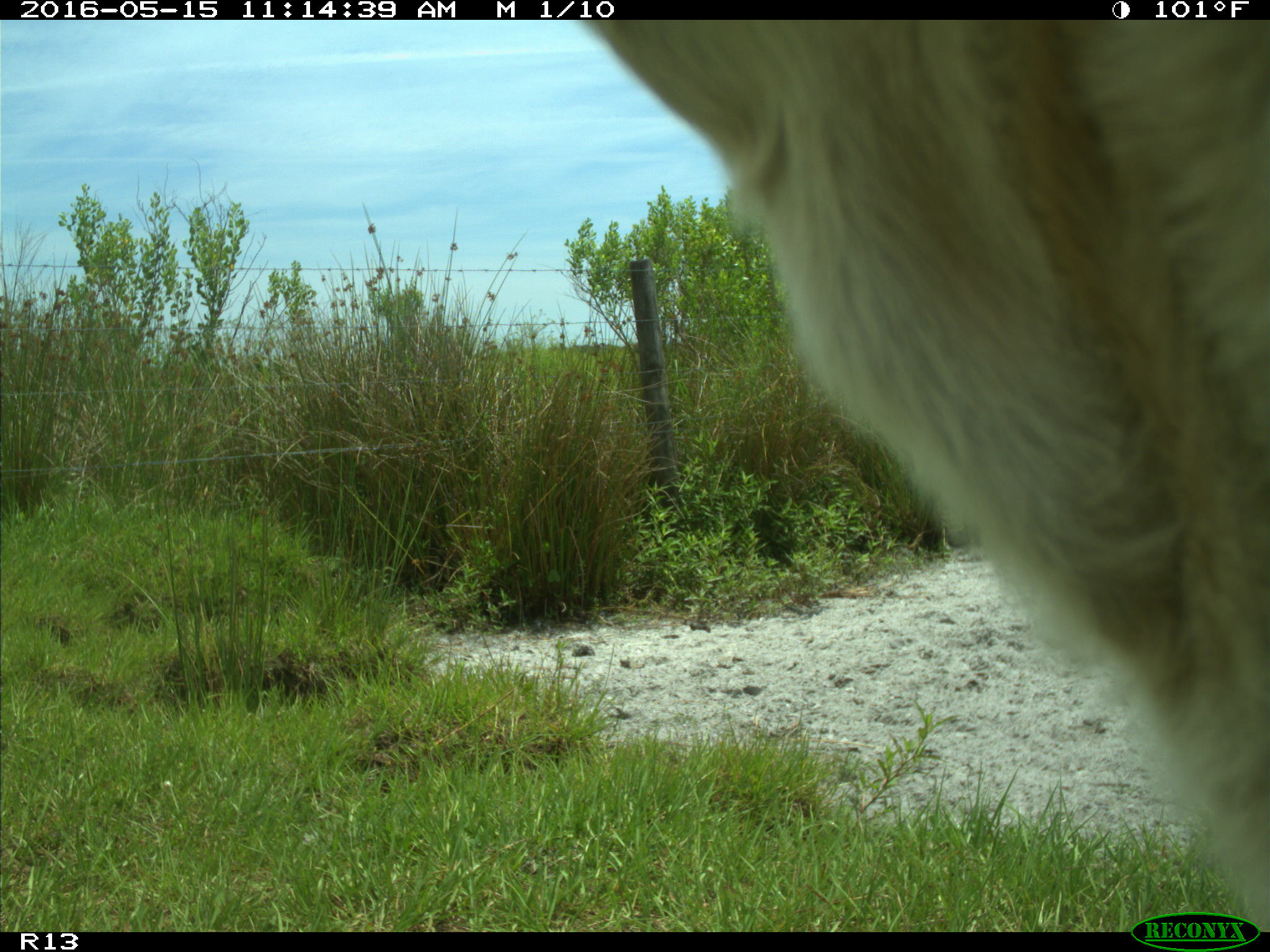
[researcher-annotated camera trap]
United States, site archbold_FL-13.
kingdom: Animalia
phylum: Chordata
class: Mammalia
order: Artiodactyla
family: Bovidae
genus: Bos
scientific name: Bos taurus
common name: domestic cow